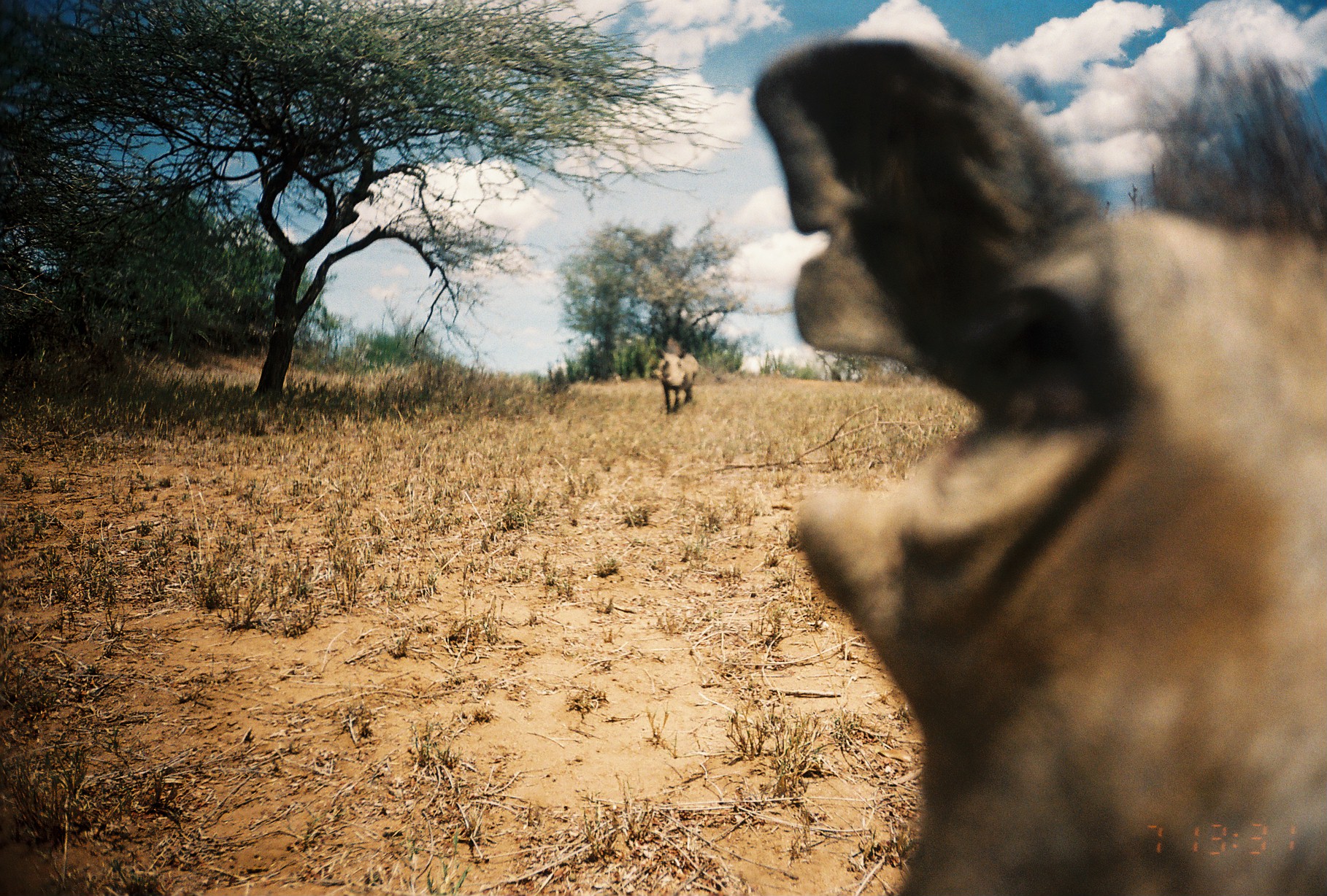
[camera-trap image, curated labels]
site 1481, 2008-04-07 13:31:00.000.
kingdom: Animalia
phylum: Chordata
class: Mammalia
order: Artiodactyla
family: Suidae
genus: Phacochoerus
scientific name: Phacochoerus africanus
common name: common warthog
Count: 2.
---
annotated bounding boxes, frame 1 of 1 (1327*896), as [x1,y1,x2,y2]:
phacochoerus africanus: [745,34,1327,896]; [652,336,699,413]